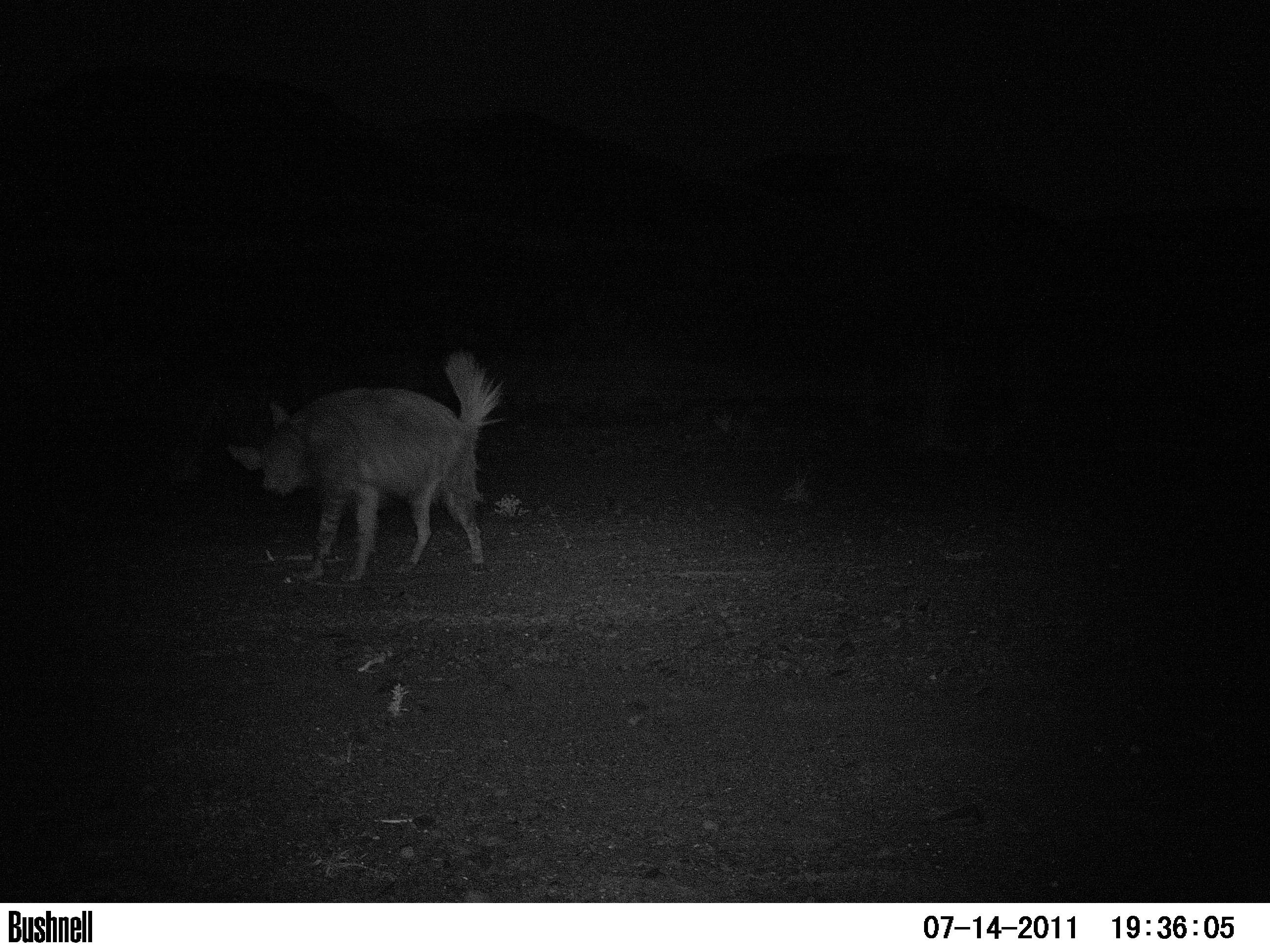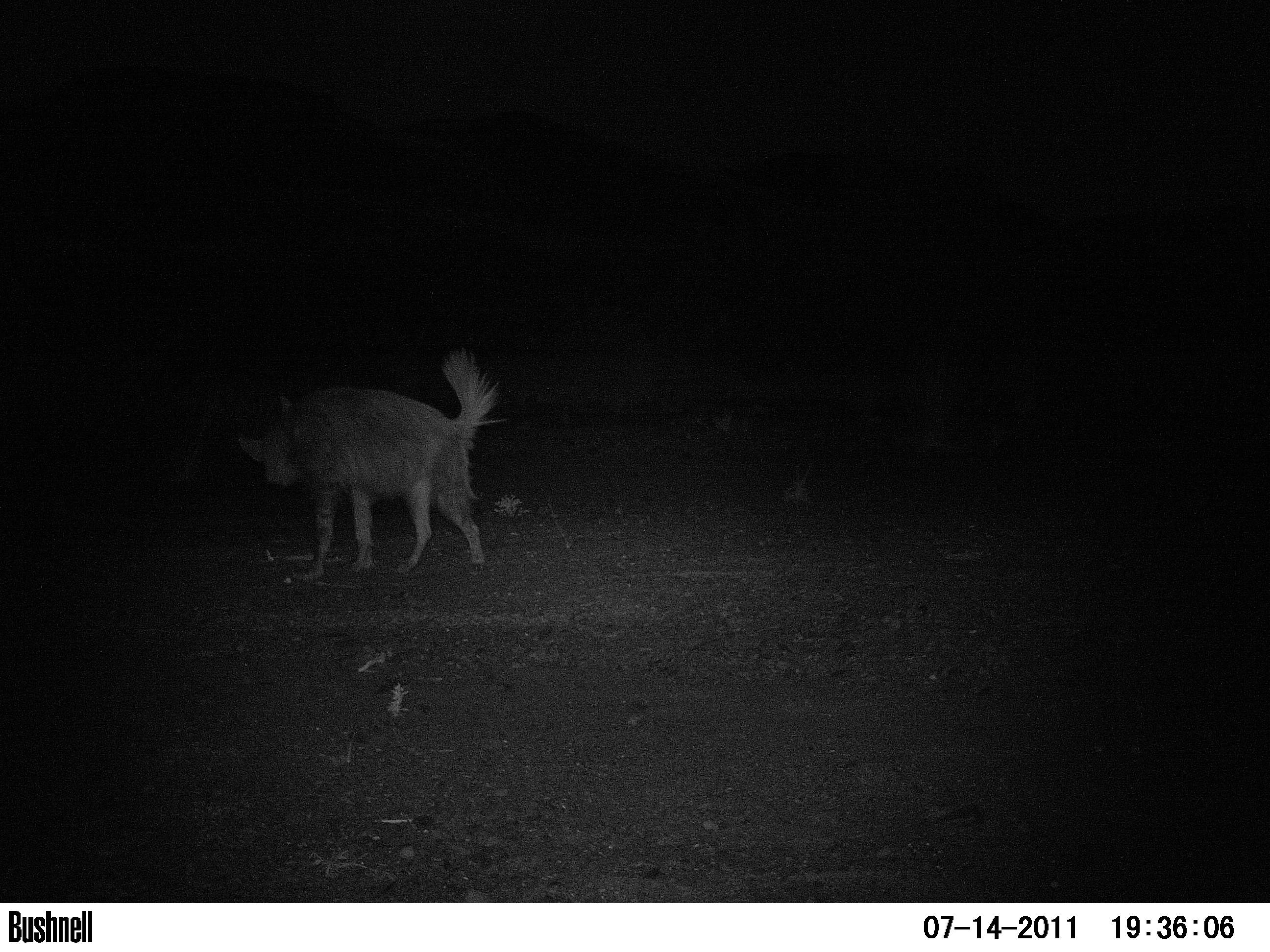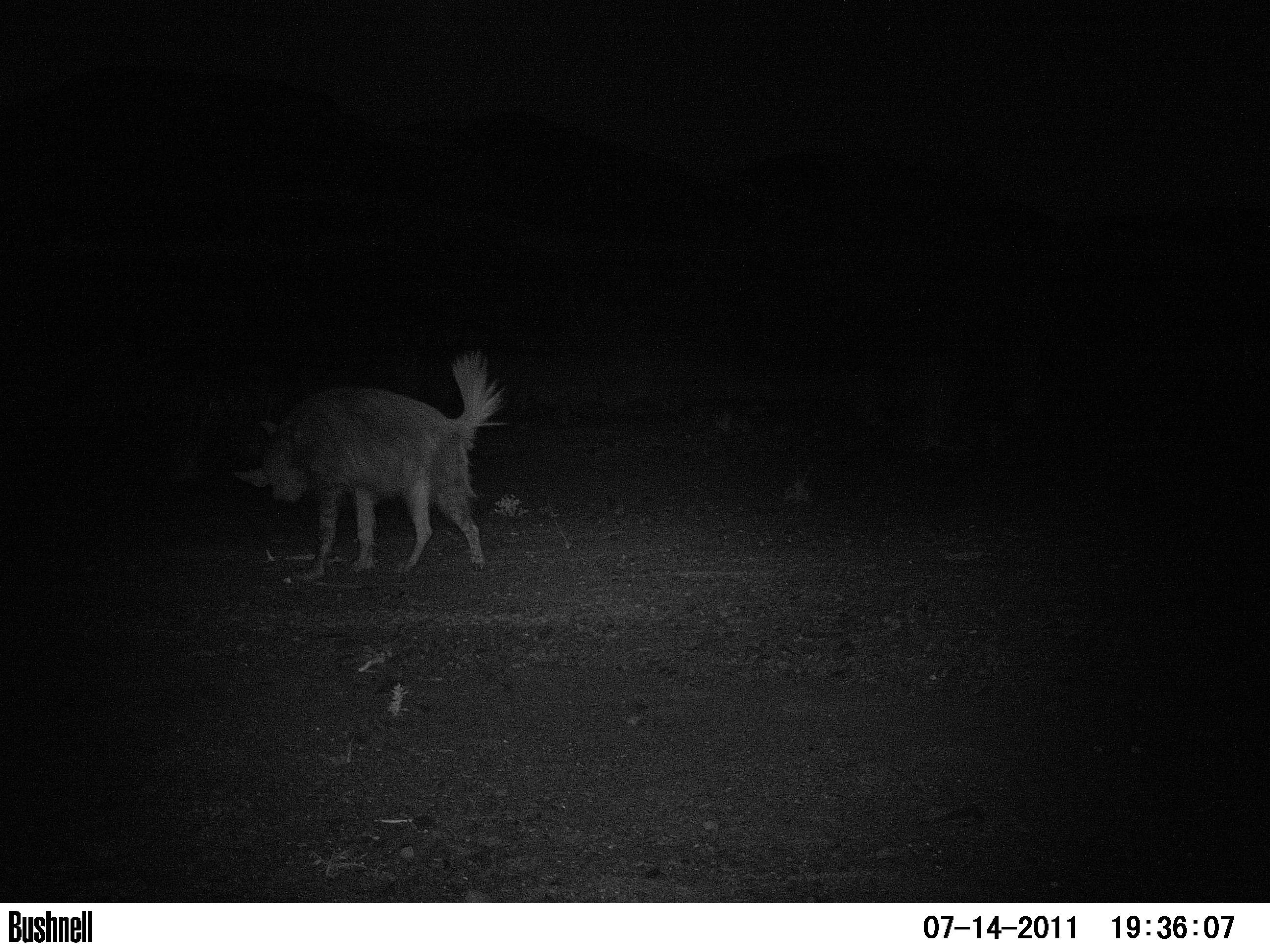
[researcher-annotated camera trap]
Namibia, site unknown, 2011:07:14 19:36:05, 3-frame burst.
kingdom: Animalia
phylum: Chordata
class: Mammalia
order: Carnivora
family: Hyaenidae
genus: Parahyaena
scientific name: Parahyaena brunnea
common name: brown hyena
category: hyaena brunnea